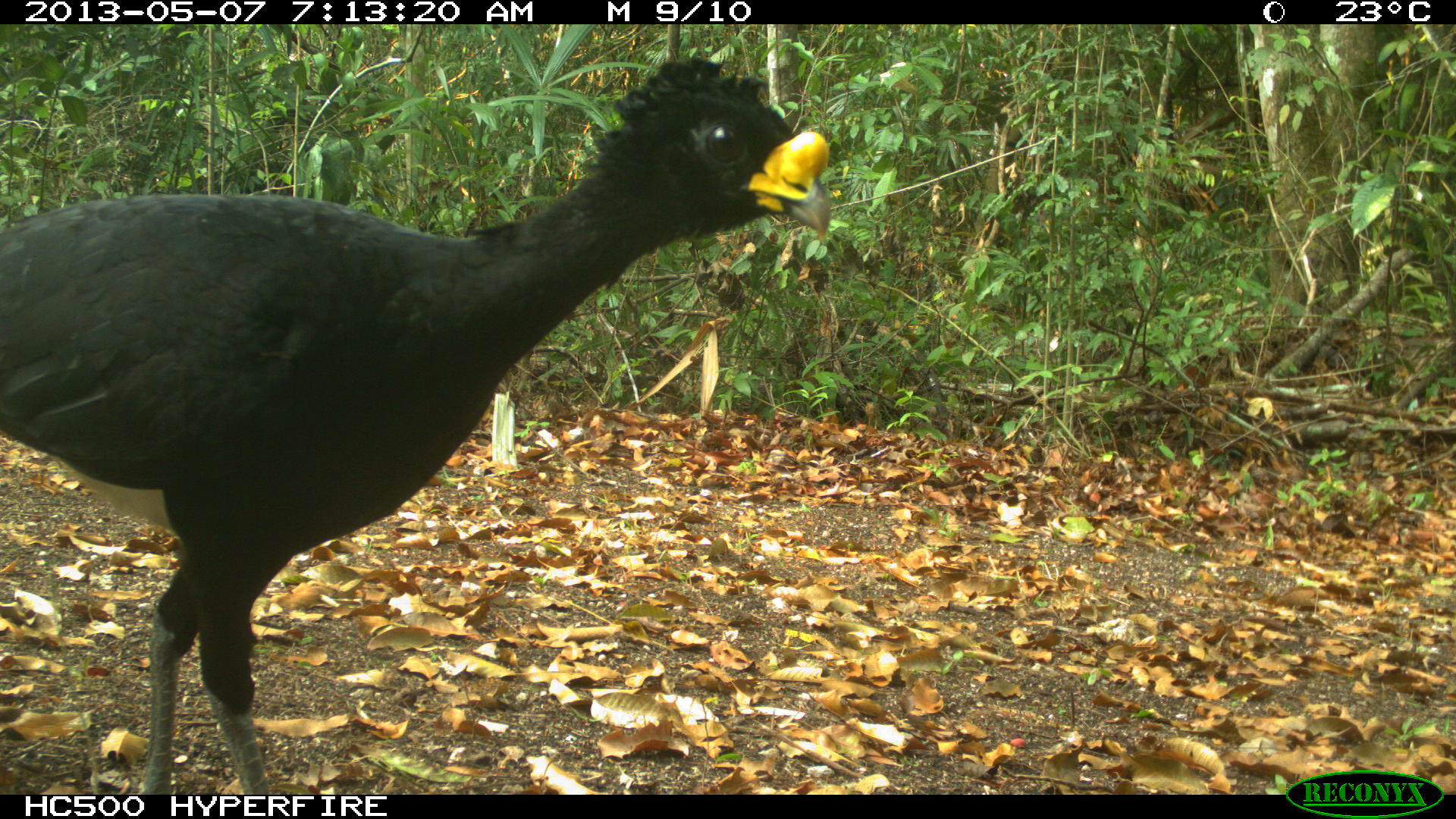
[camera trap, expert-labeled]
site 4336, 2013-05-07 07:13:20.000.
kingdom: Animalia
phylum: Chordata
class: Aves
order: Galliformes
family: Cracidae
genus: Crax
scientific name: Crax rubra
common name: great curassow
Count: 1.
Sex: male.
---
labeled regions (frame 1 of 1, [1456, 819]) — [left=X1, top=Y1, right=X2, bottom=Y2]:
crax rubra: [left=0, top=55, right=830, bottom=795]